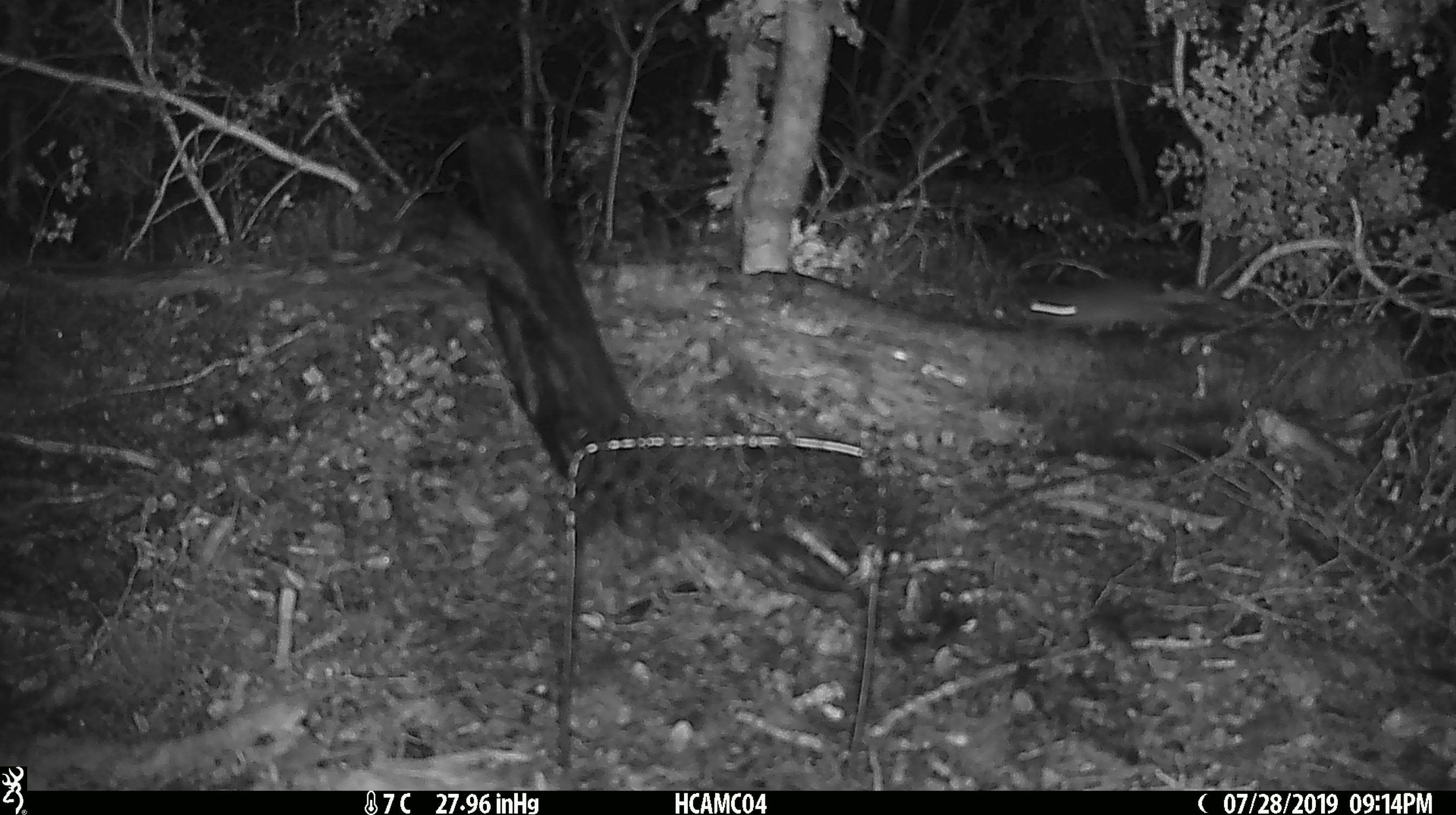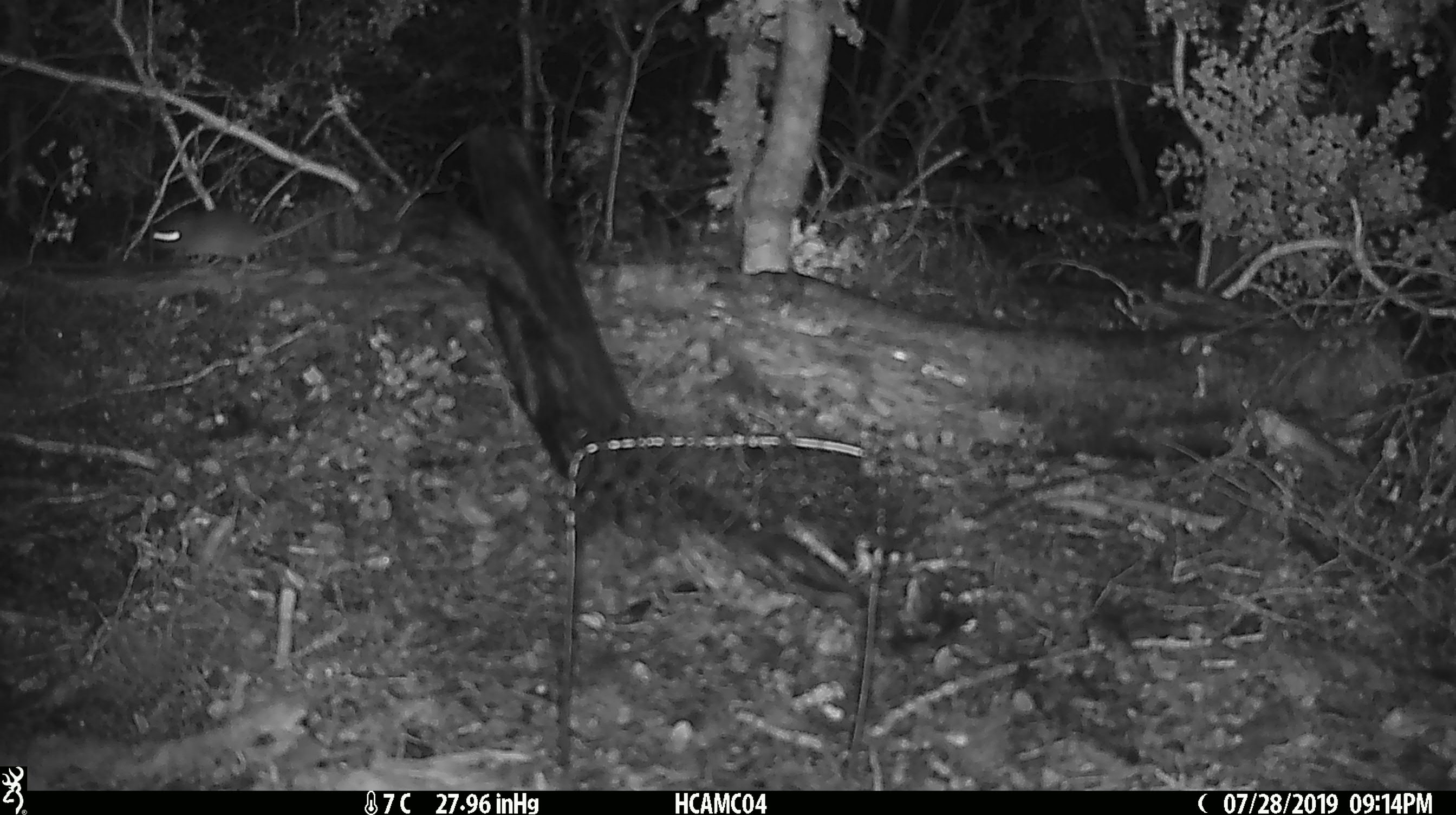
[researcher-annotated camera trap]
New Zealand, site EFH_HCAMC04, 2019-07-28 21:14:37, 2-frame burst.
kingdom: Animalia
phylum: Chordata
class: Mammalia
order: Rodentia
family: Muridae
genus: Mus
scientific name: Mus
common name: mouse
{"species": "mouse (Mus)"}